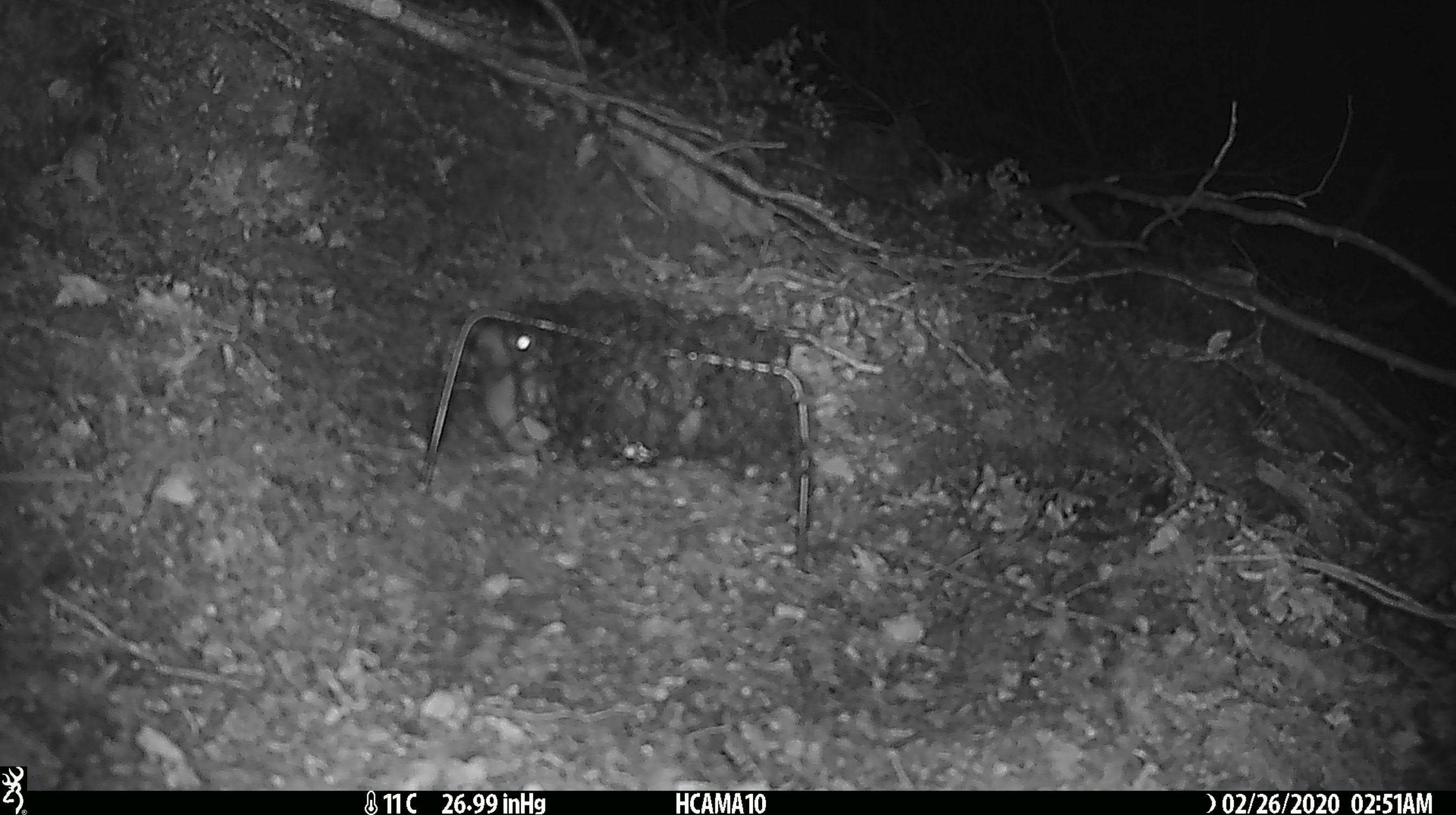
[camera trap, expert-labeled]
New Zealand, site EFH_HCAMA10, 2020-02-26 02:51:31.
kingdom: Animalia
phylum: Chordata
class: Mammalia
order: Rodentia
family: Muridae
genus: Mus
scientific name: Mus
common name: mouse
Mouse (Mus).